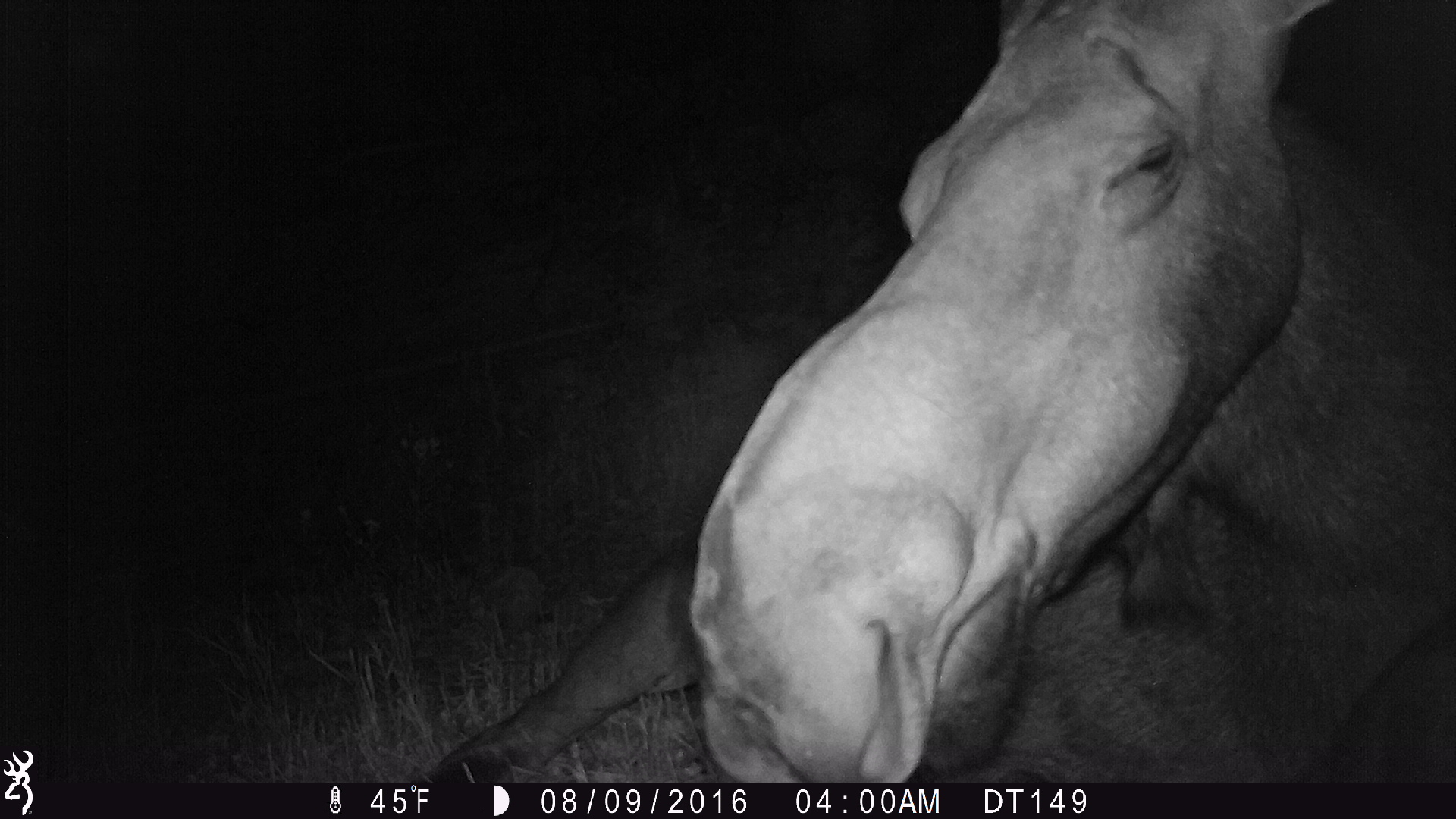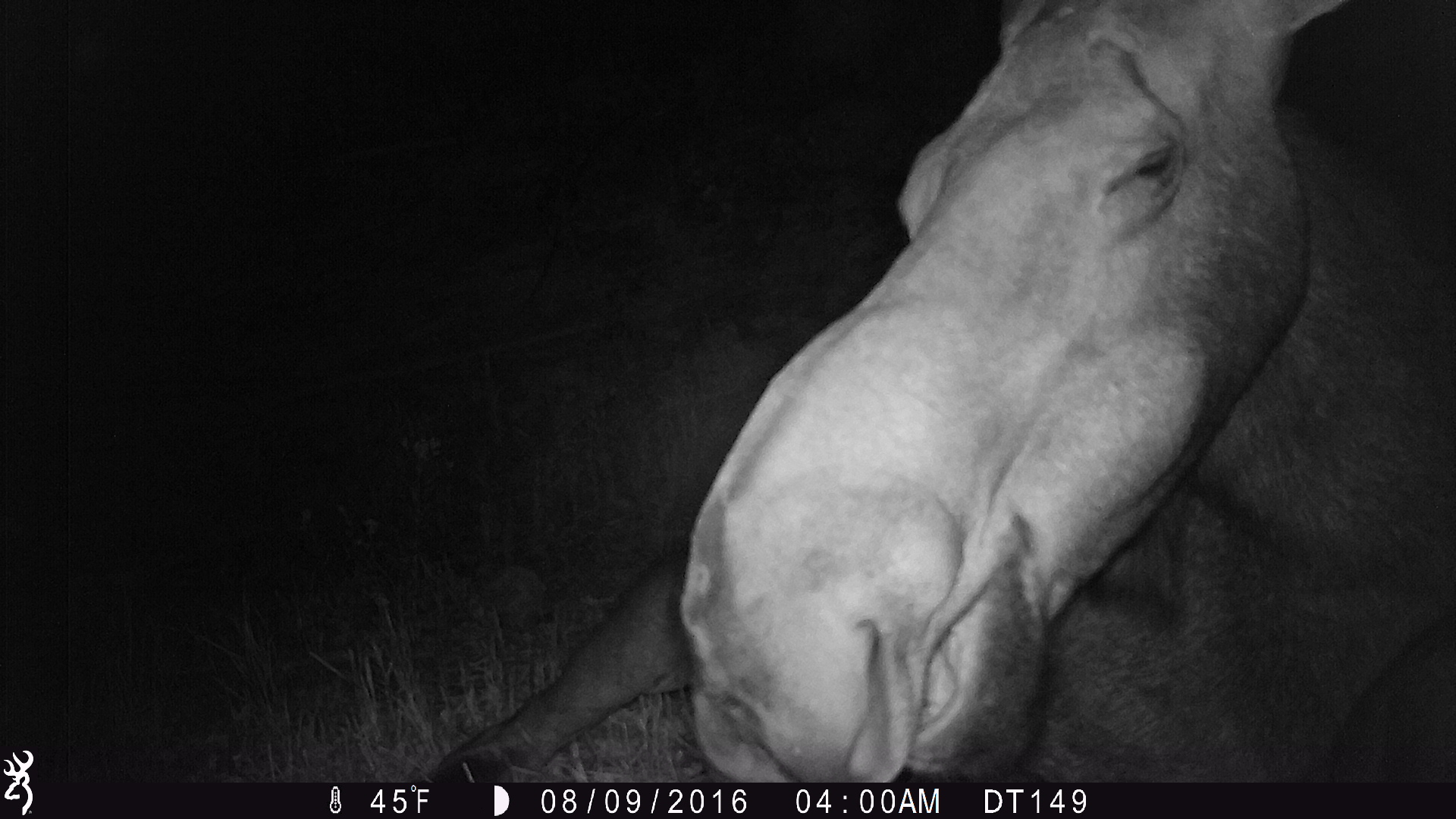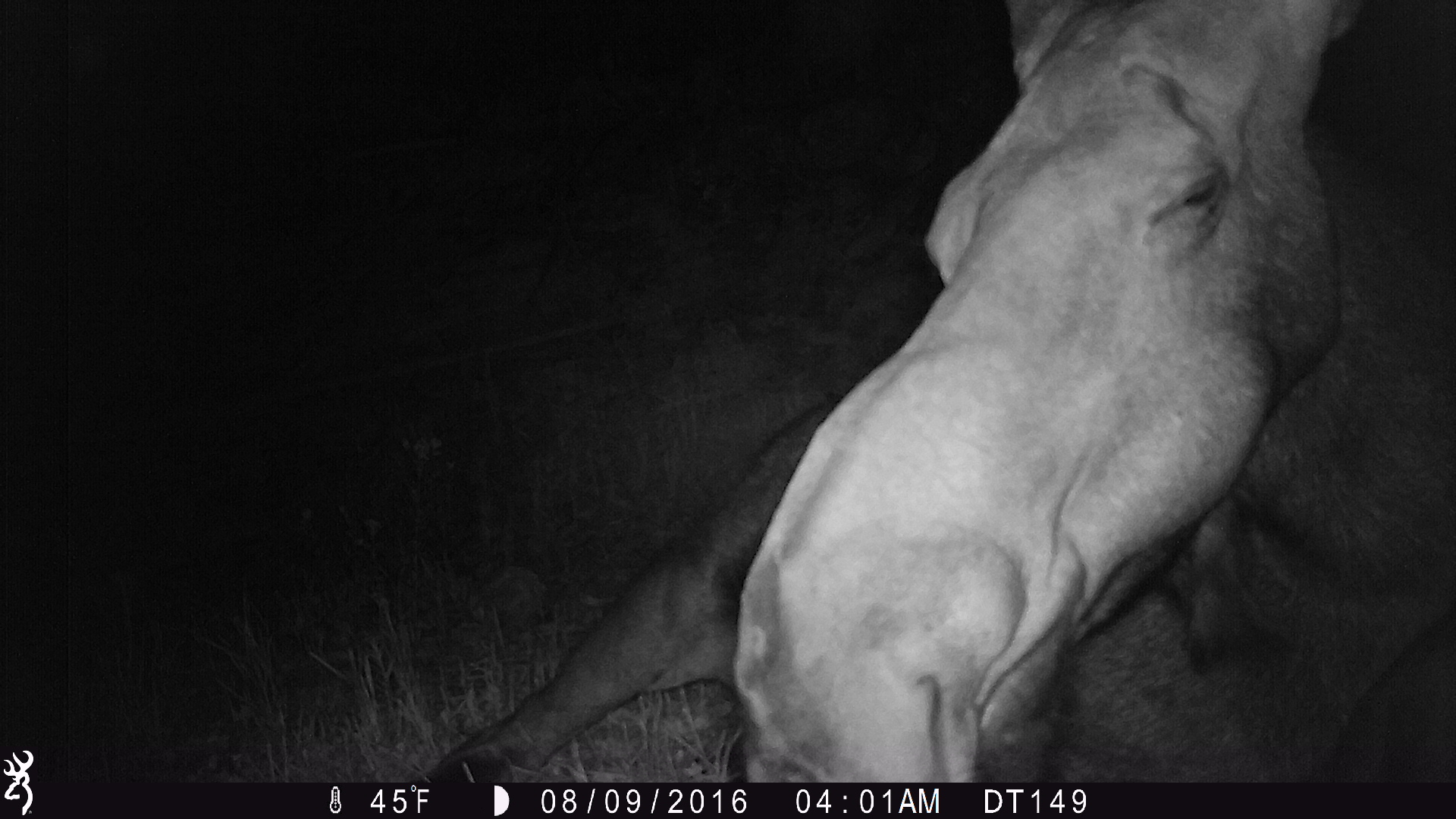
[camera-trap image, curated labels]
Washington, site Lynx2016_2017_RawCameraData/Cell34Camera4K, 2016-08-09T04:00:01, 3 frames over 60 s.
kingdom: Animalia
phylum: Chordata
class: Mammalia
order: Artiodactyla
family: Cervidae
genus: Alces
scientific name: Alces alces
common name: moose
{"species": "Alces alces (moose)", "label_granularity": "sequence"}